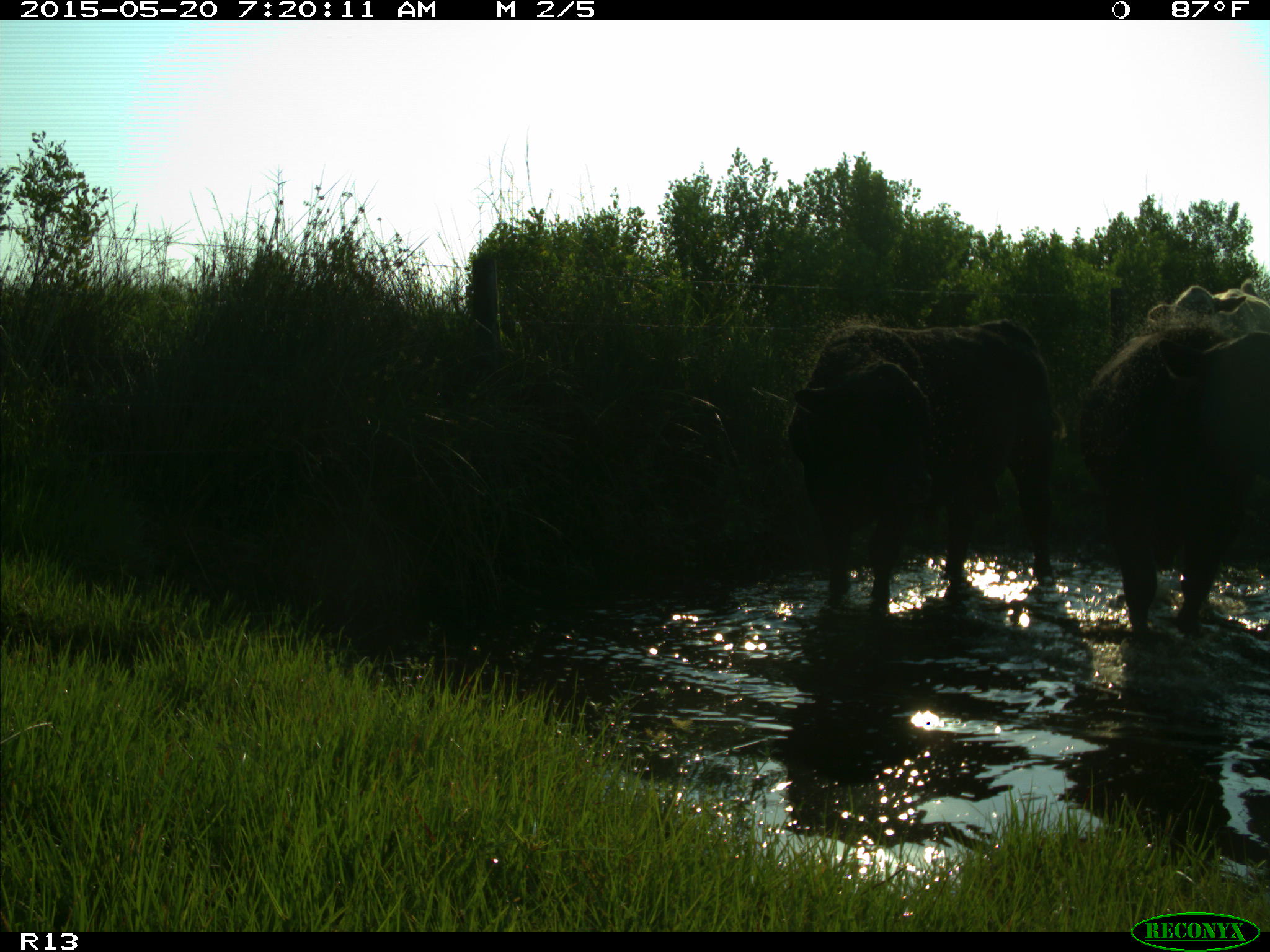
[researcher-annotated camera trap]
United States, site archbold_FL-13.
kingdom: Animalia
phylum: Chordata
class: Mammalia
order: Artiodactyla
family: Bovidae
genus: Bos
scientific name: Bos taurus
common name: domestic cow